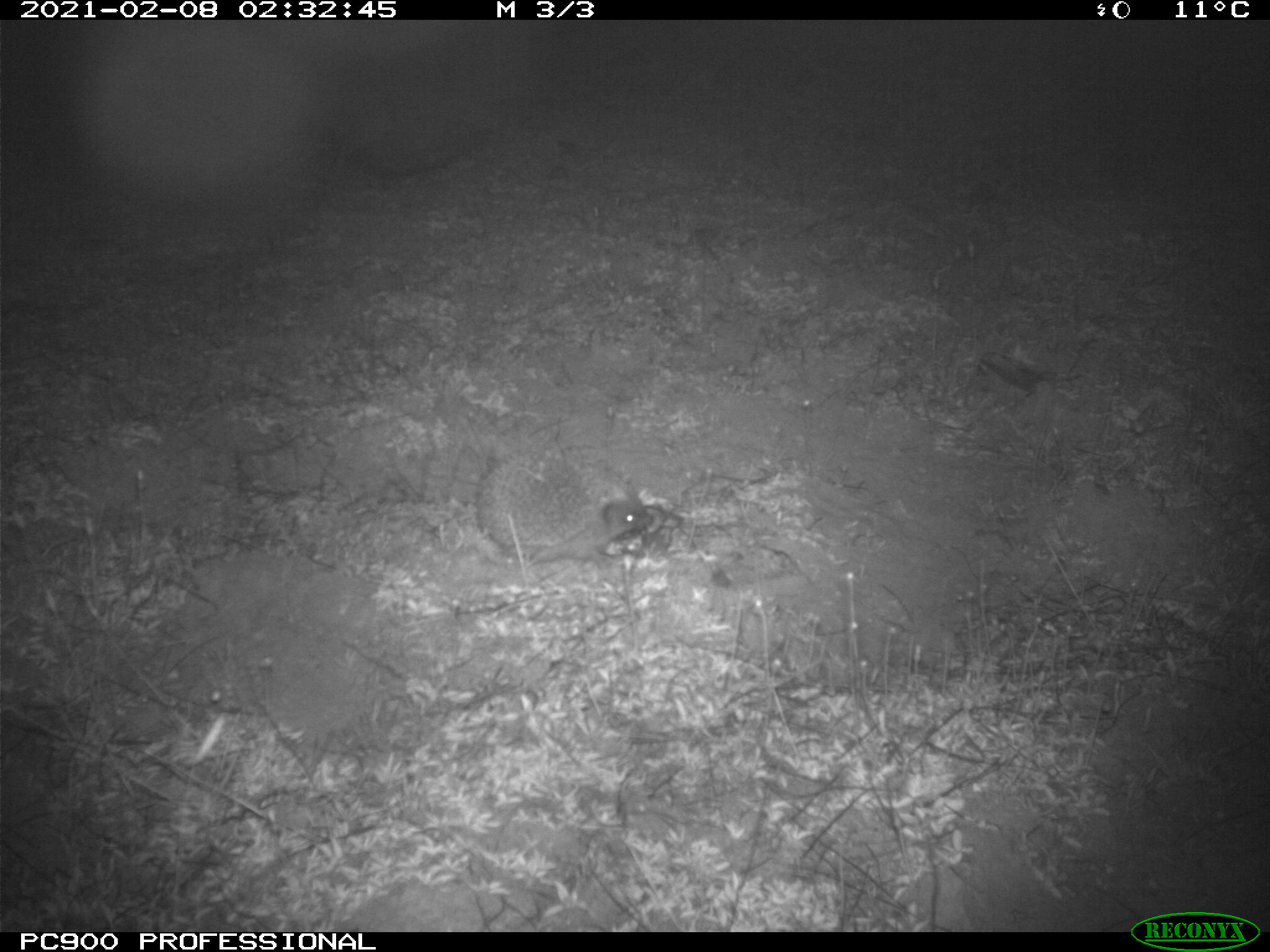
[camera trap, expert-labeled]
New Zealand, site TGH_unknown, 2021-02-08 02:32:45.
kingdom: Animalia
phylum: Chordata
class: Mammalia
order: Eulipotyphla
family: Erinaceidae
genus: Erinaceus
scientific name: Erinaceus europaeus europaeus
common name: european hedgehog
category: hedgehog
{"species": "hedgehog (european hedgehog) (Erinaceus europaeus europaeus)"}